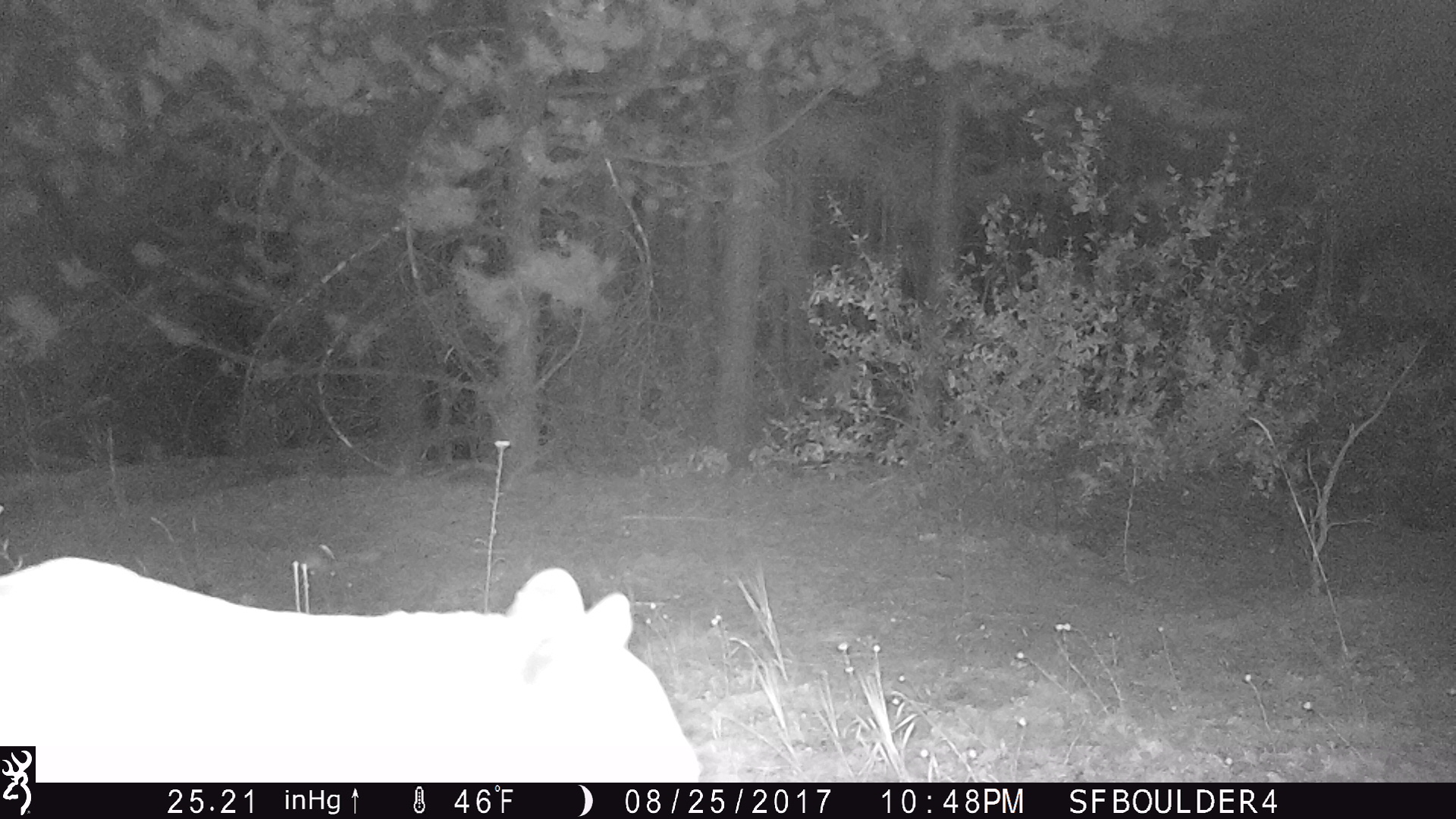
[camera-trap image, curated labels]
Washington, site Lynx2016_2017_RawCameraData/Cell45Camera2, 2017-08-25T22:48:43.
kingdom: Animalia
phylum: Chordata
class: Mammalia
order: Carnivora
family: Ursidae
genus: Ursus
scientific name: Ursus americanus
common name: american black bear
Ursus americanus (american black bear). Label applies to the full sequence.